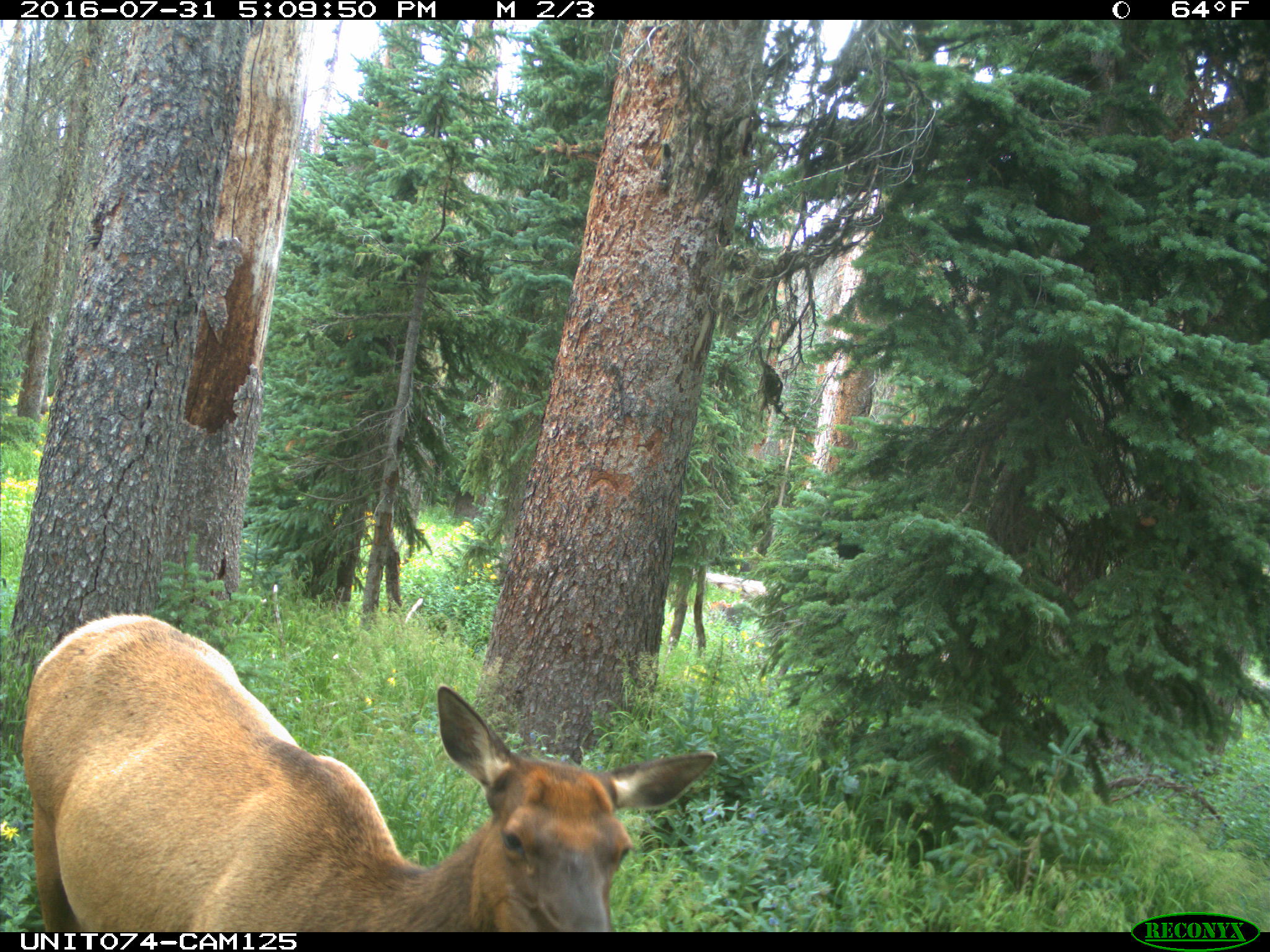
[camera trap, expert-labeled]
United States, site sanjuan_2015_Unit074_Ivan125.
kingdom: Animalia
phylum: Chordata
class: Mammalia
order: Artiodactyla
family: Cervidae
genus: Cervus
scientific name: Cervus elaphus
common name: red deer